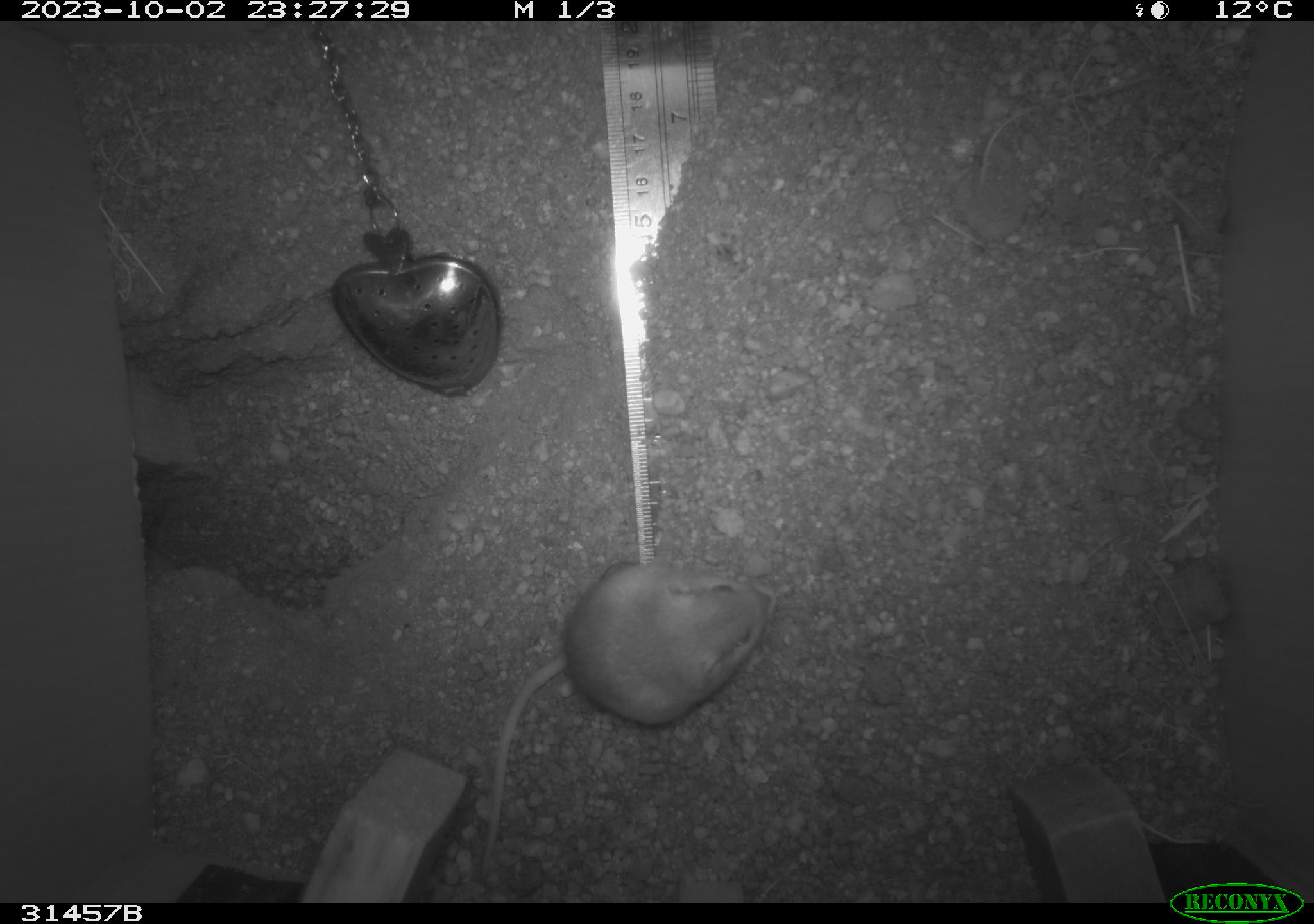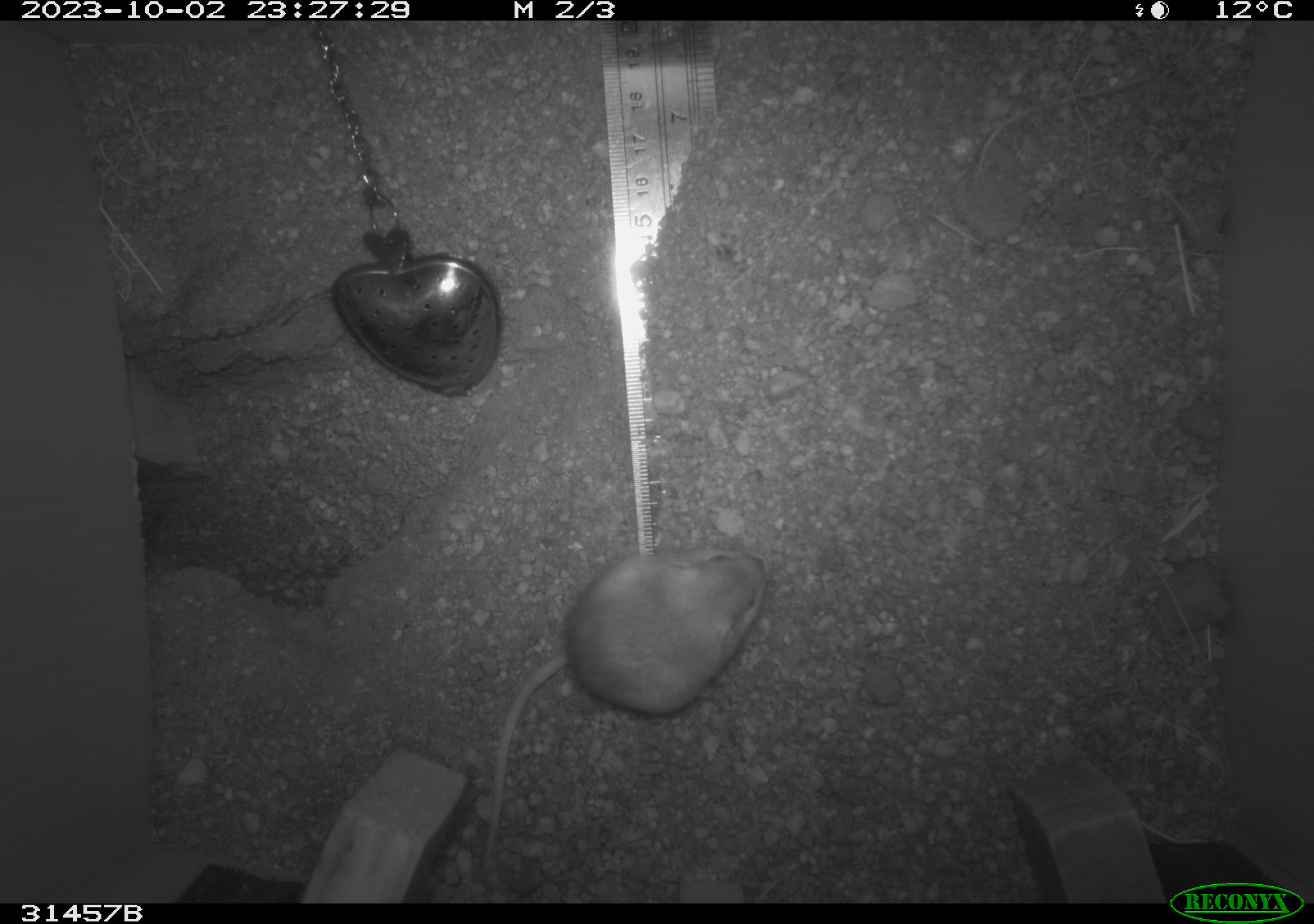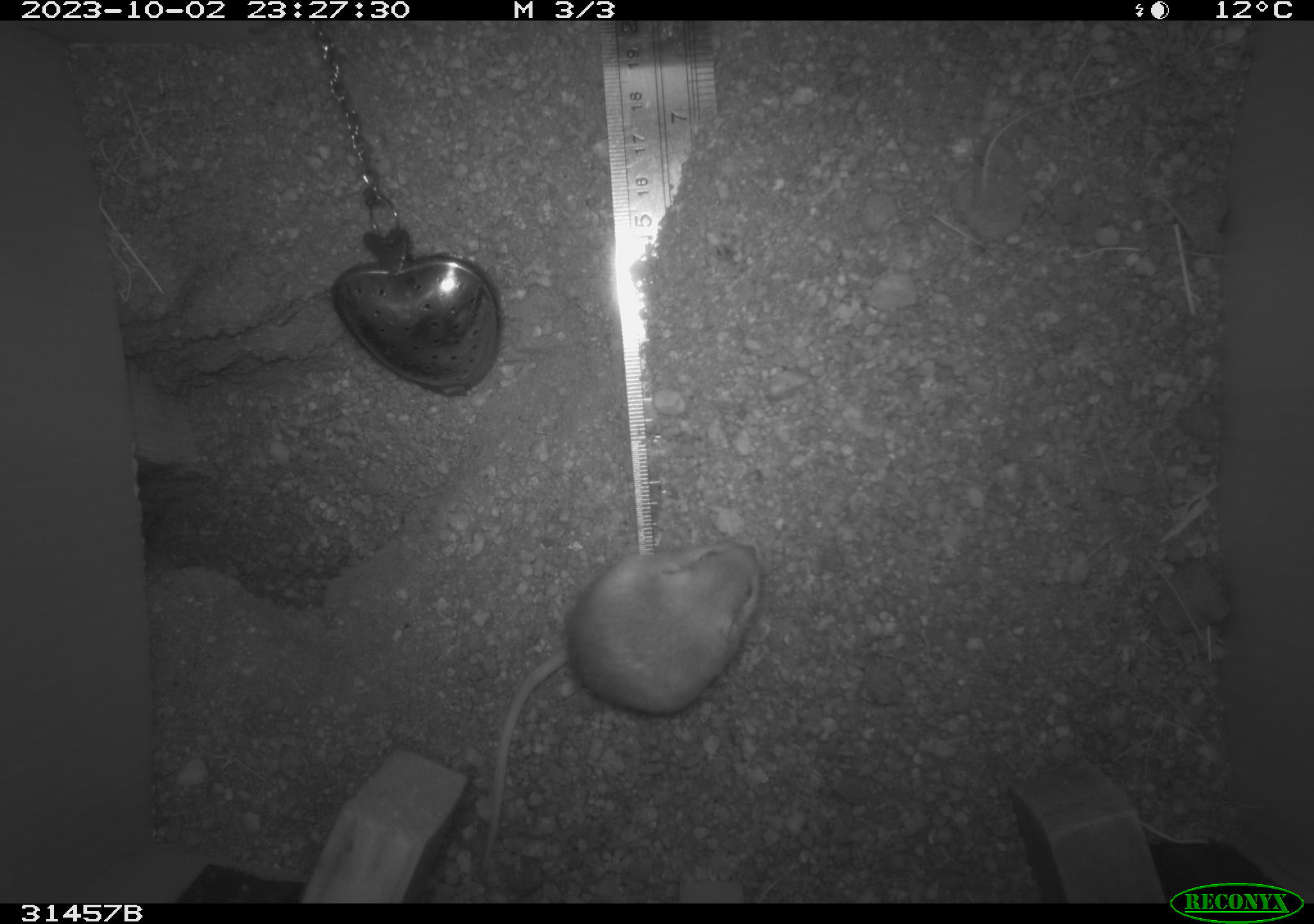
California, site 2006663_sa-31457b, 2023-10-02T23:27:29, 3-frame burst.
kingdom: Animalia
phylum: Chordata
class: Mammalia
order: Rodentia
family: Heteromyidae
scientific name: Heteromyidae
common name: kangaroo rats and pocket mice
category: heteromyidae family